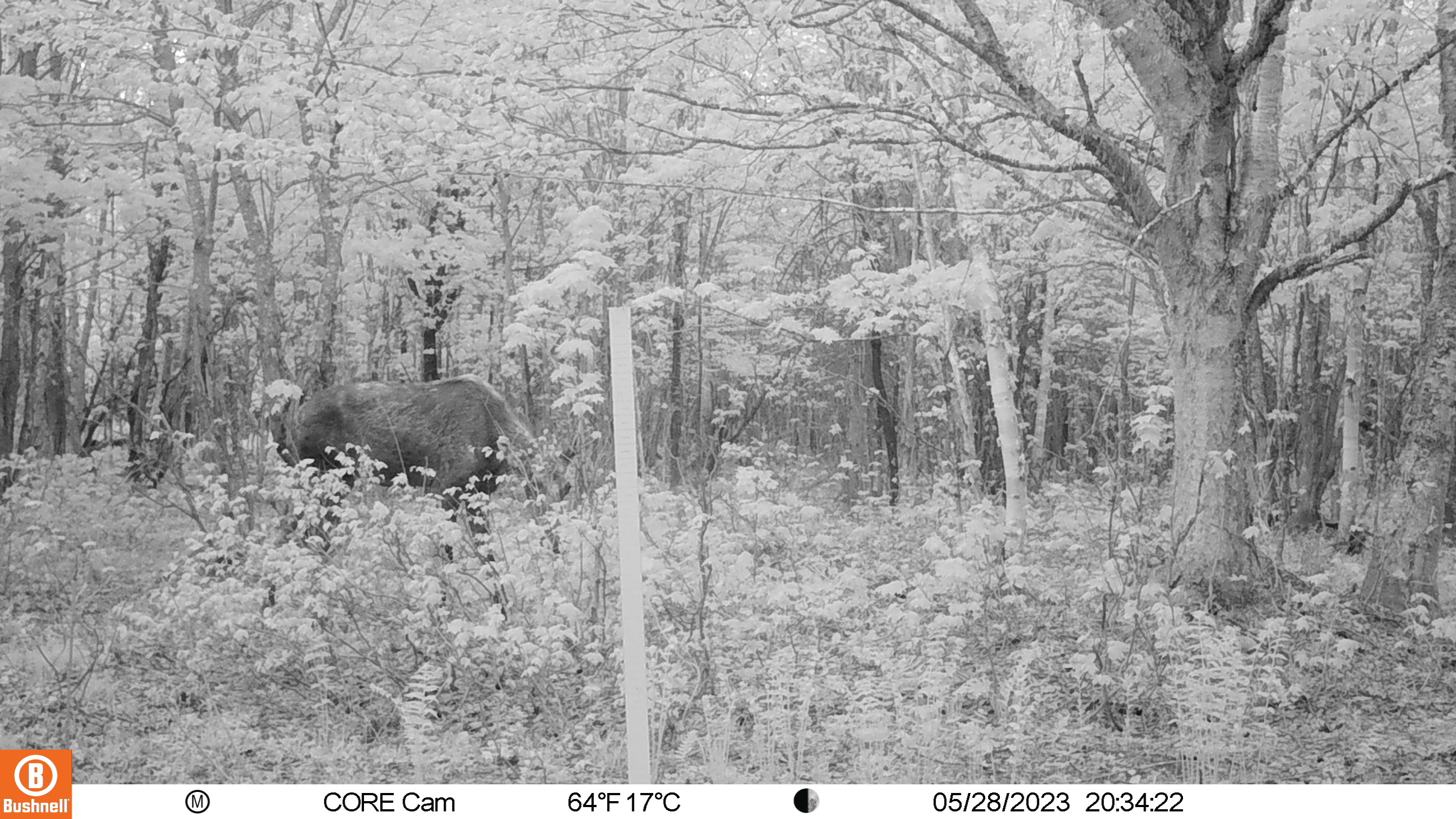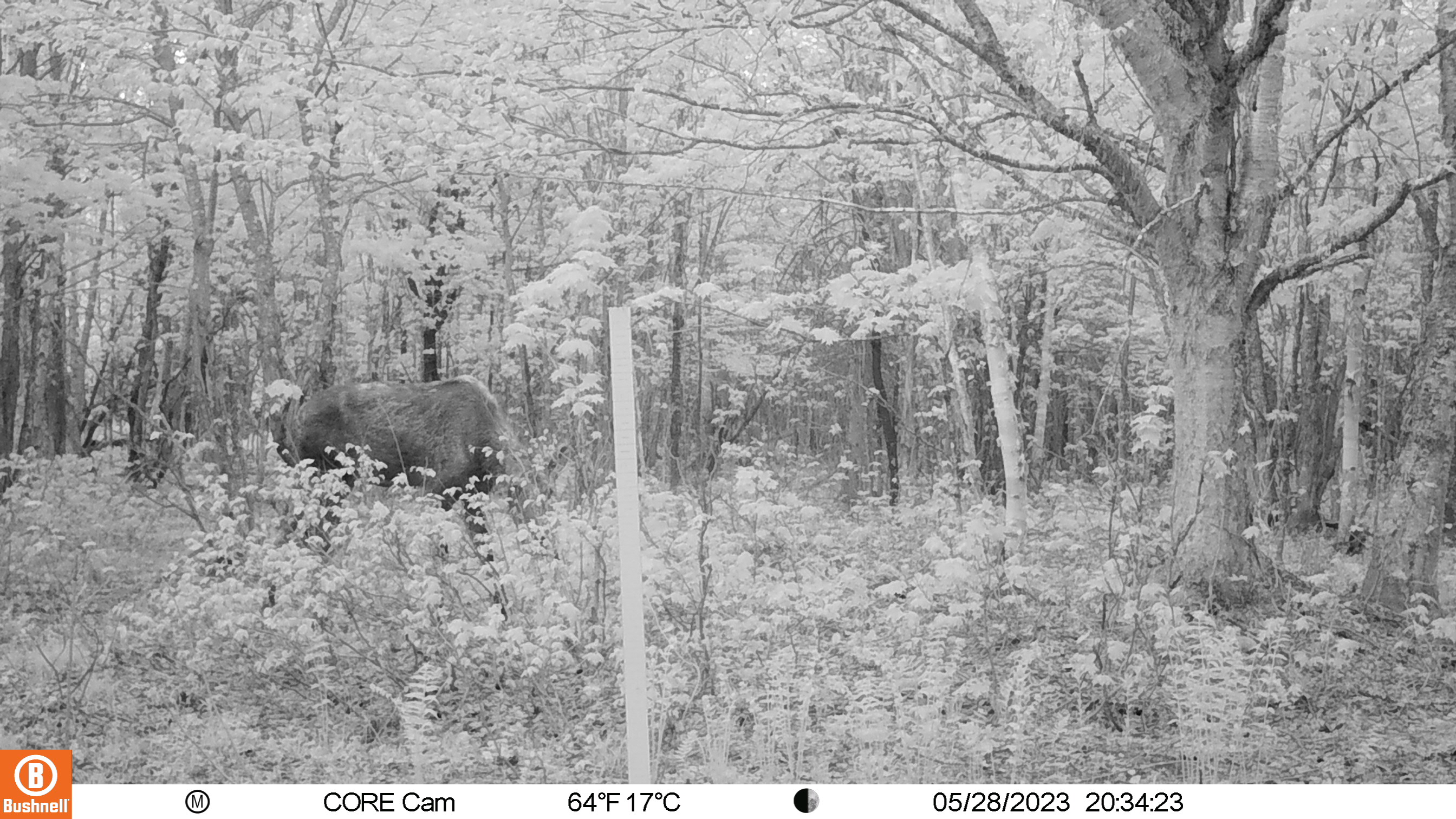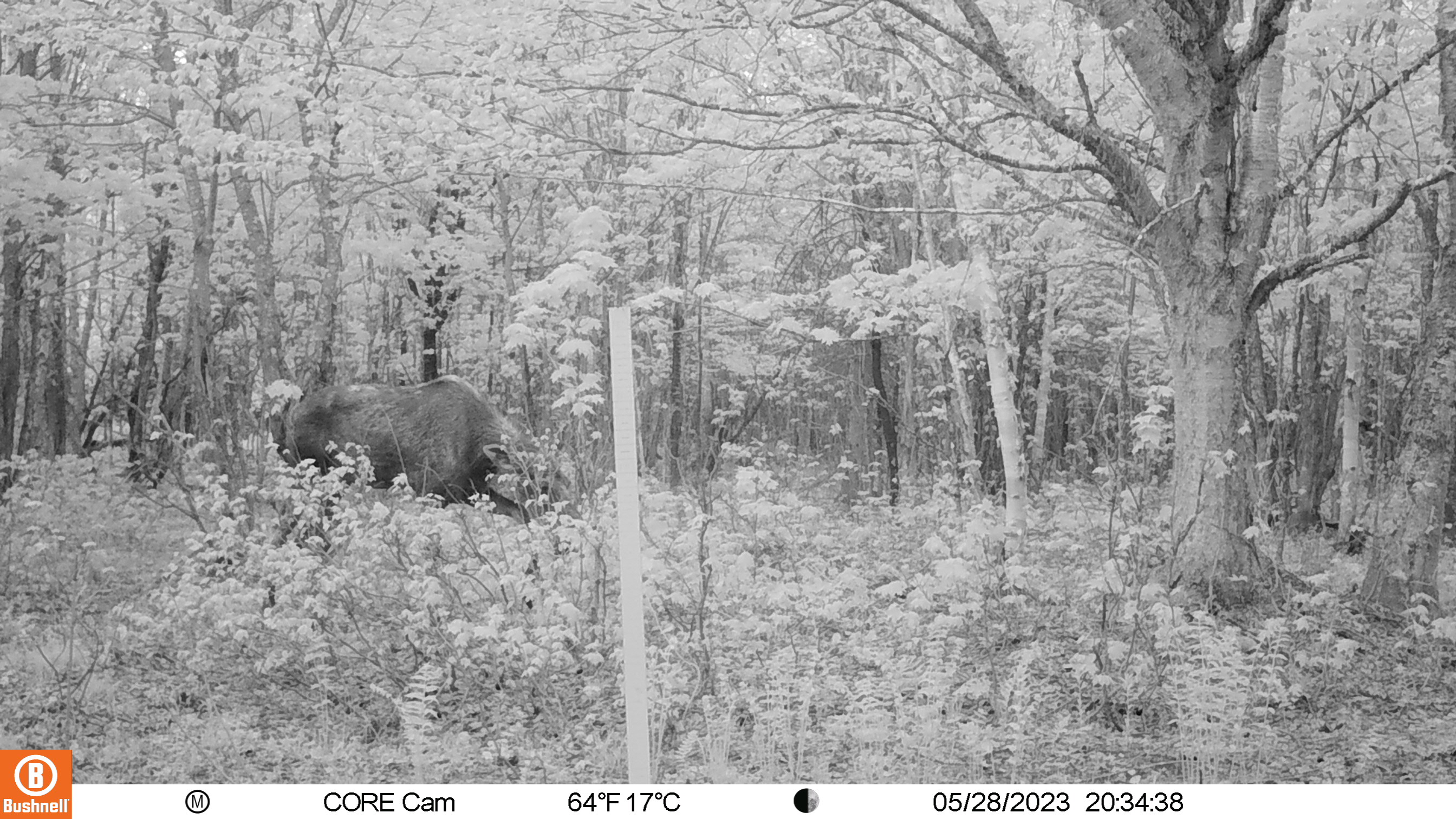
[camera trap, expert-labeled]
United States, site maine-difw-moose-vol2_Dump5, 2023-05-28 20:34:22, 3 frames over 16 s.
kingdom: Animalia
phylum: Chordata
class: Mammalia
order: Artiodactyla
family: Cervidae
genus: Alces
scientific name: Alces alces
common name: moose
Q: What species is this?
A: Moose (Alces alces).